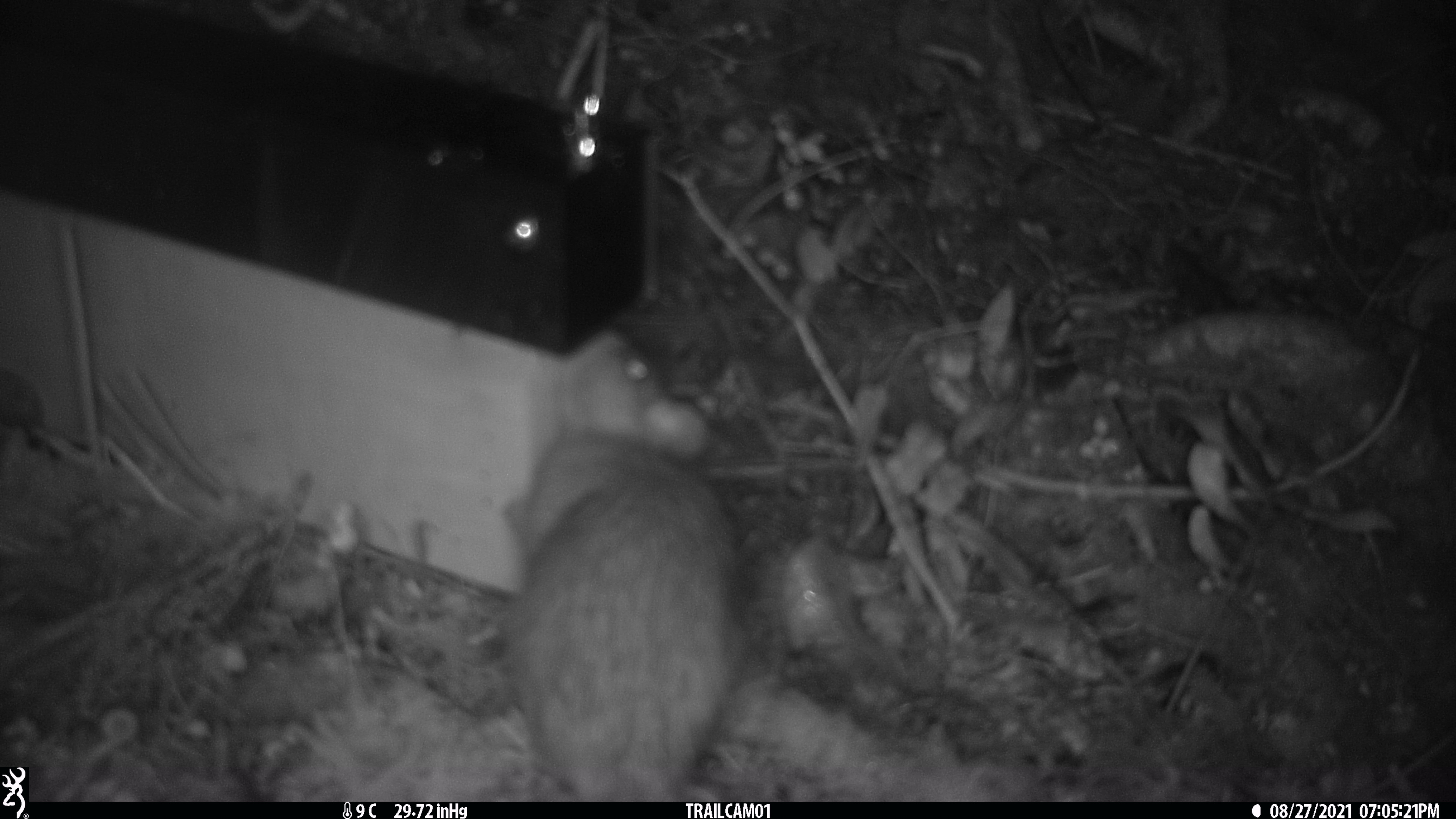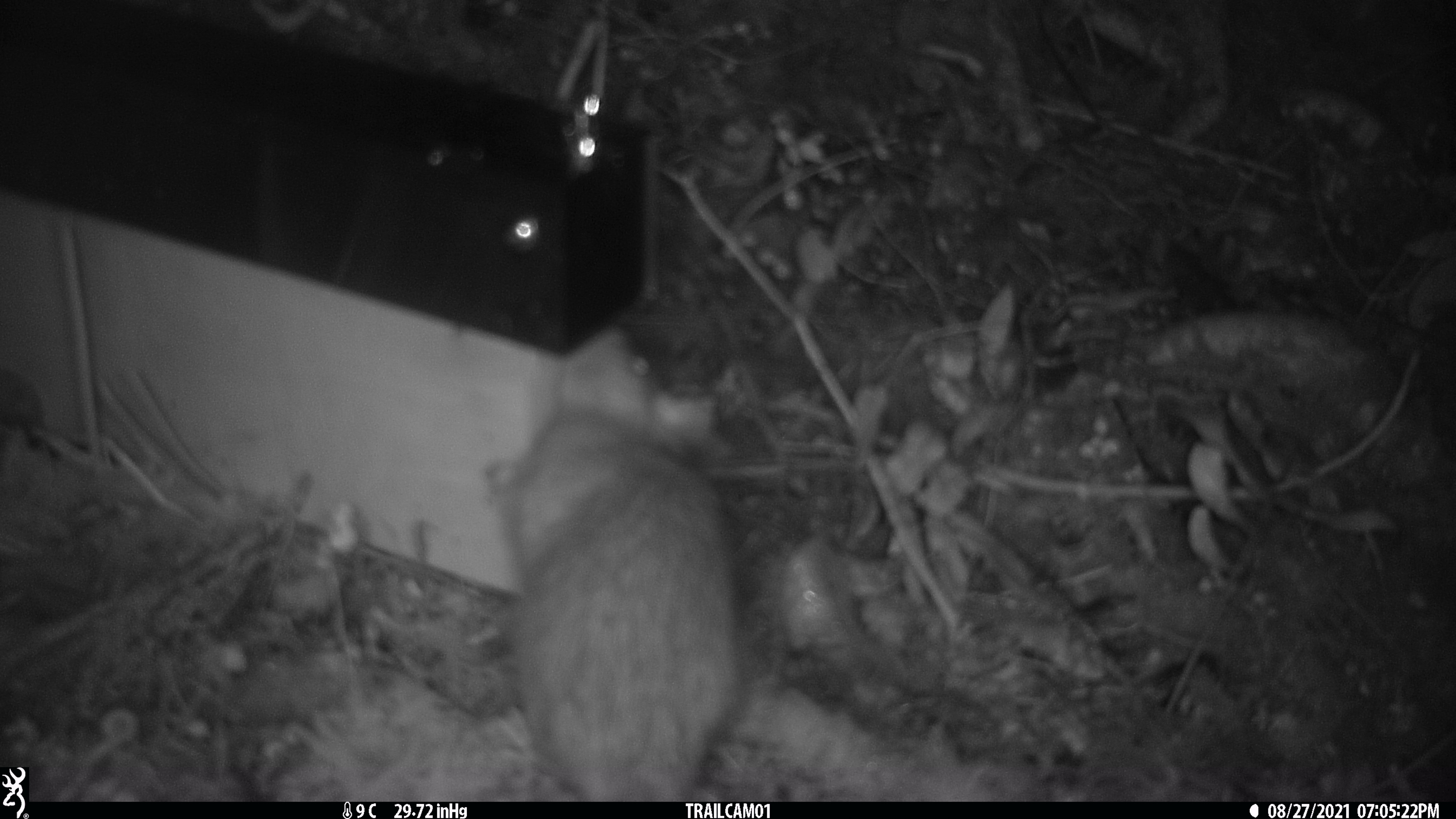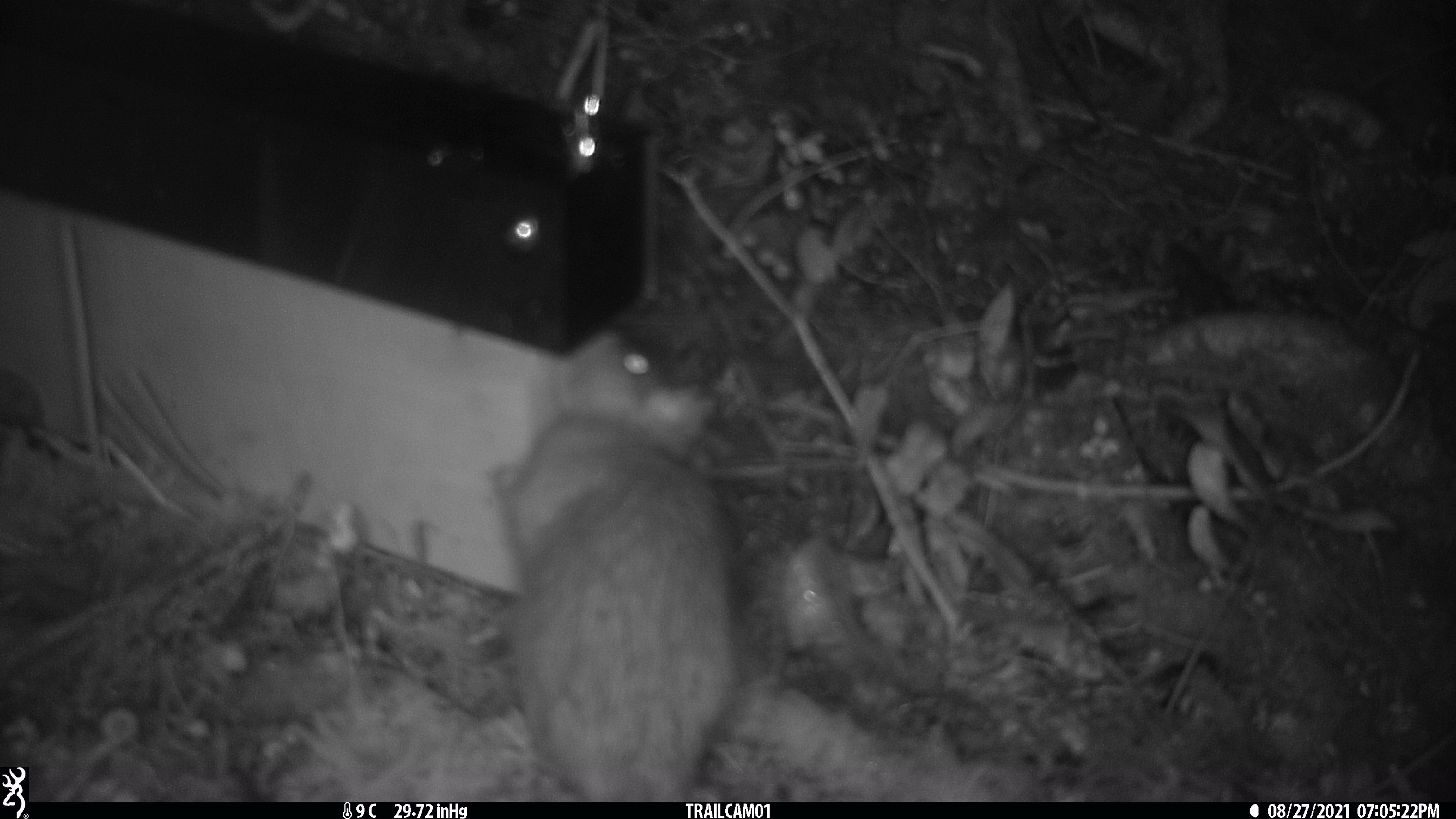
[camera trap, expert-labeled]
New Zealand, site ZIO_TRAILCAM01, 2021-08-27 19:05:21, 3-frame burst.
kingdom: Animalia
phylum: Chordata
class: Mammalia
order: Rodentia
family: Muridae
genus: Rattus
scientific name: Rattus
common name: rat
Rat (Rattus).